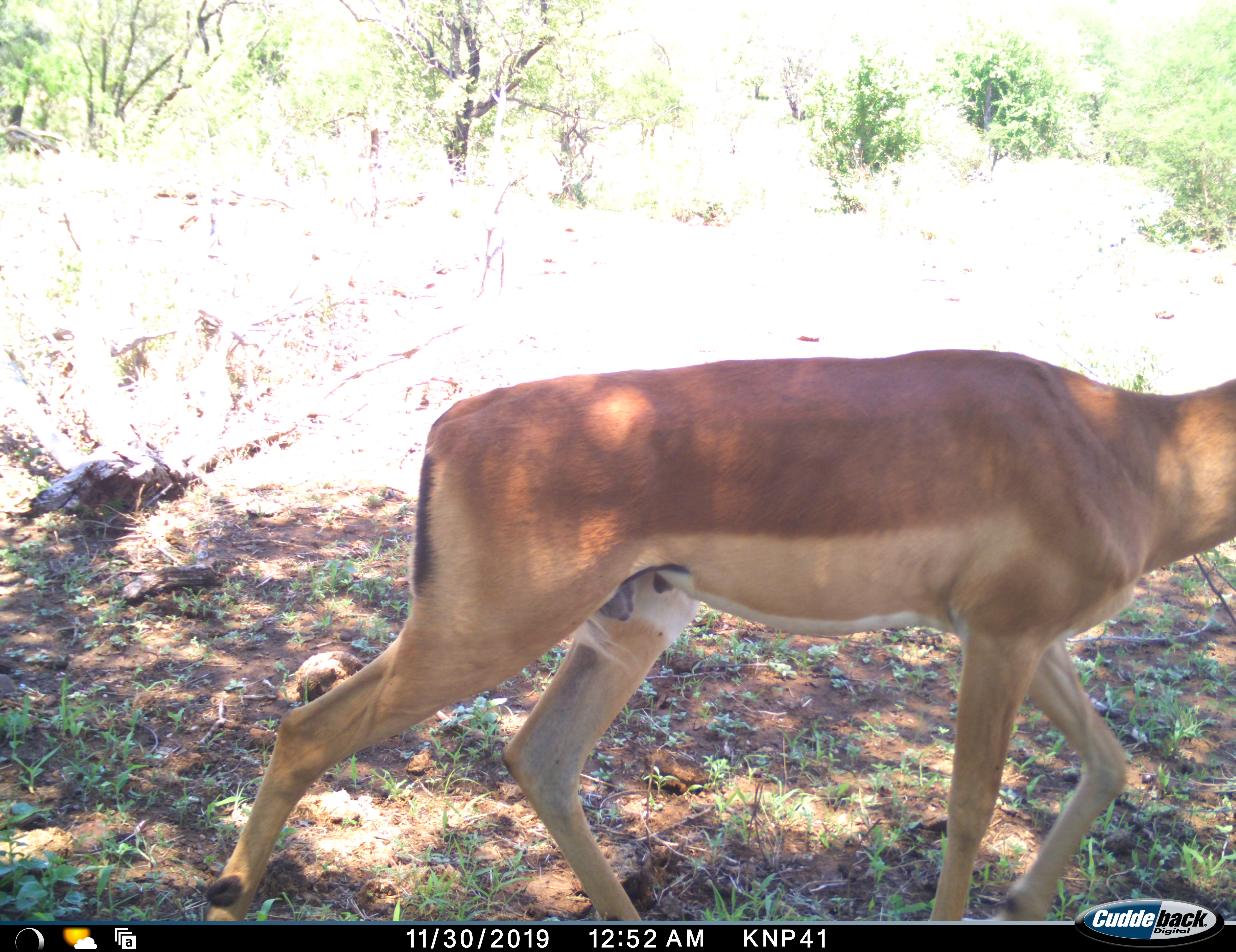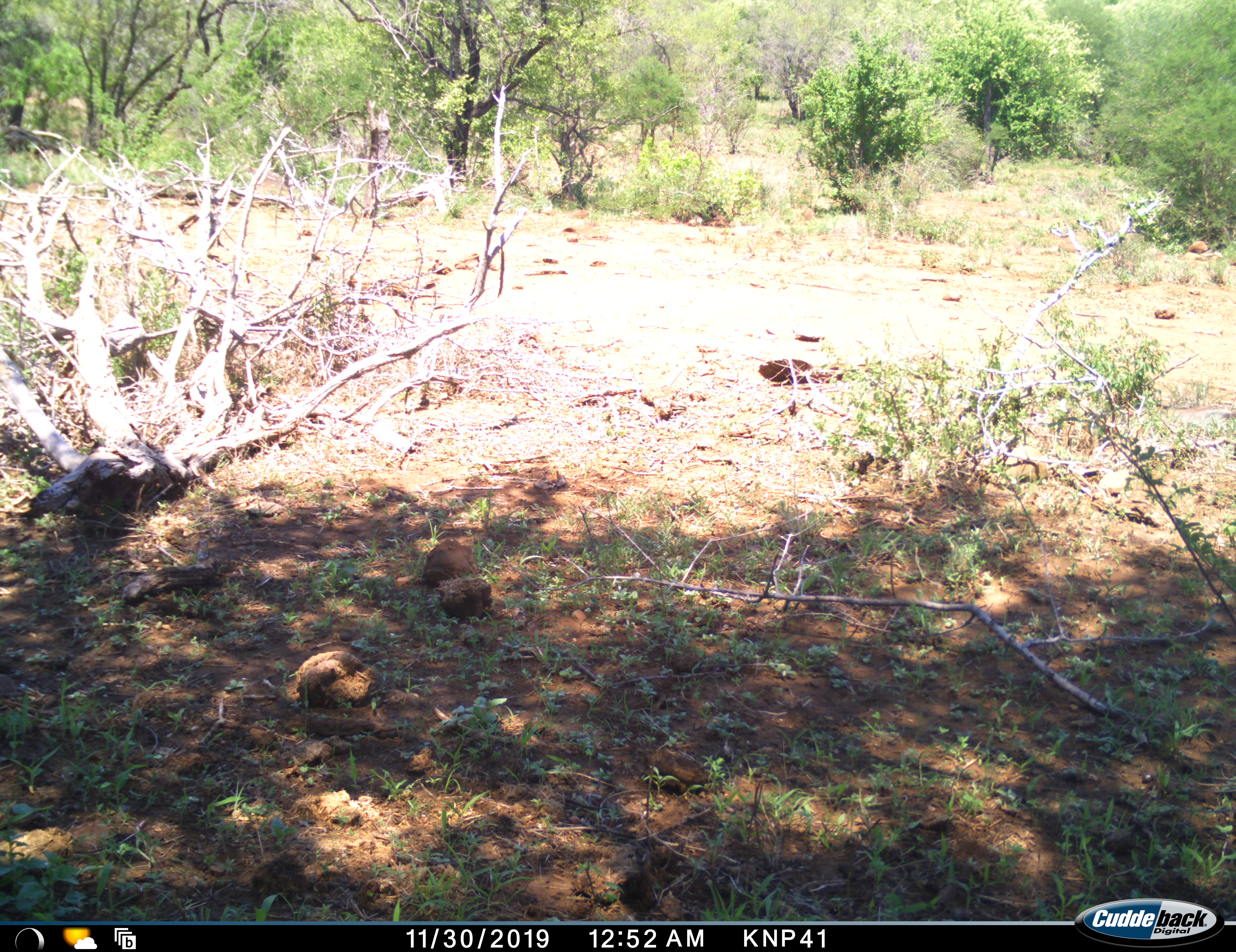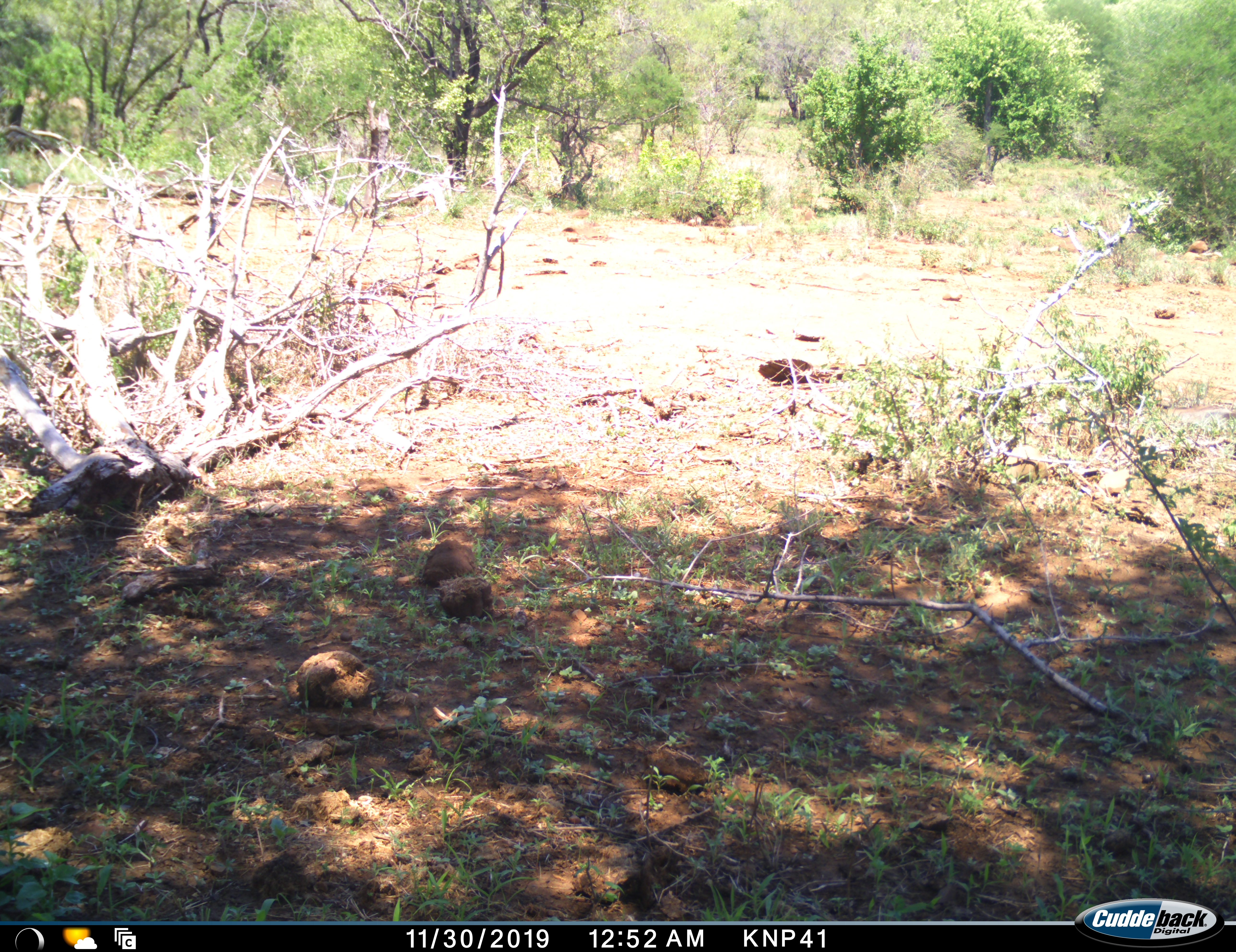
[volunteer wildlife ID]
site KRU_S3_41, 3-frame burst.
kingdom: Animalia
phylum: Chordata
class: Mammalia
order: Artiodactyla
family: Bovidae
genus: Aepyceros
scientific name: Aepyceros melampus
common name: impala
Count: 1.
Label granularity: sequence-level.